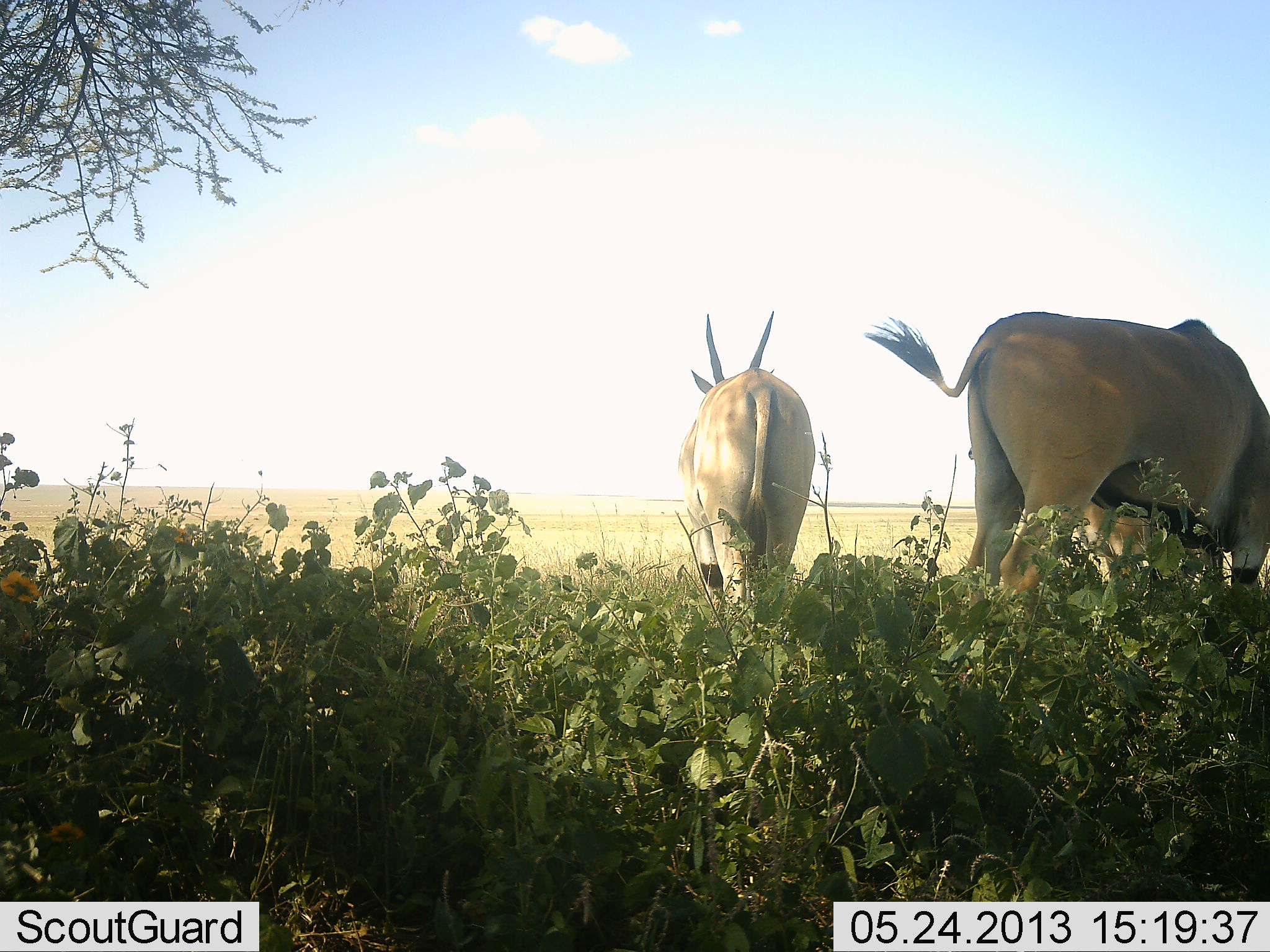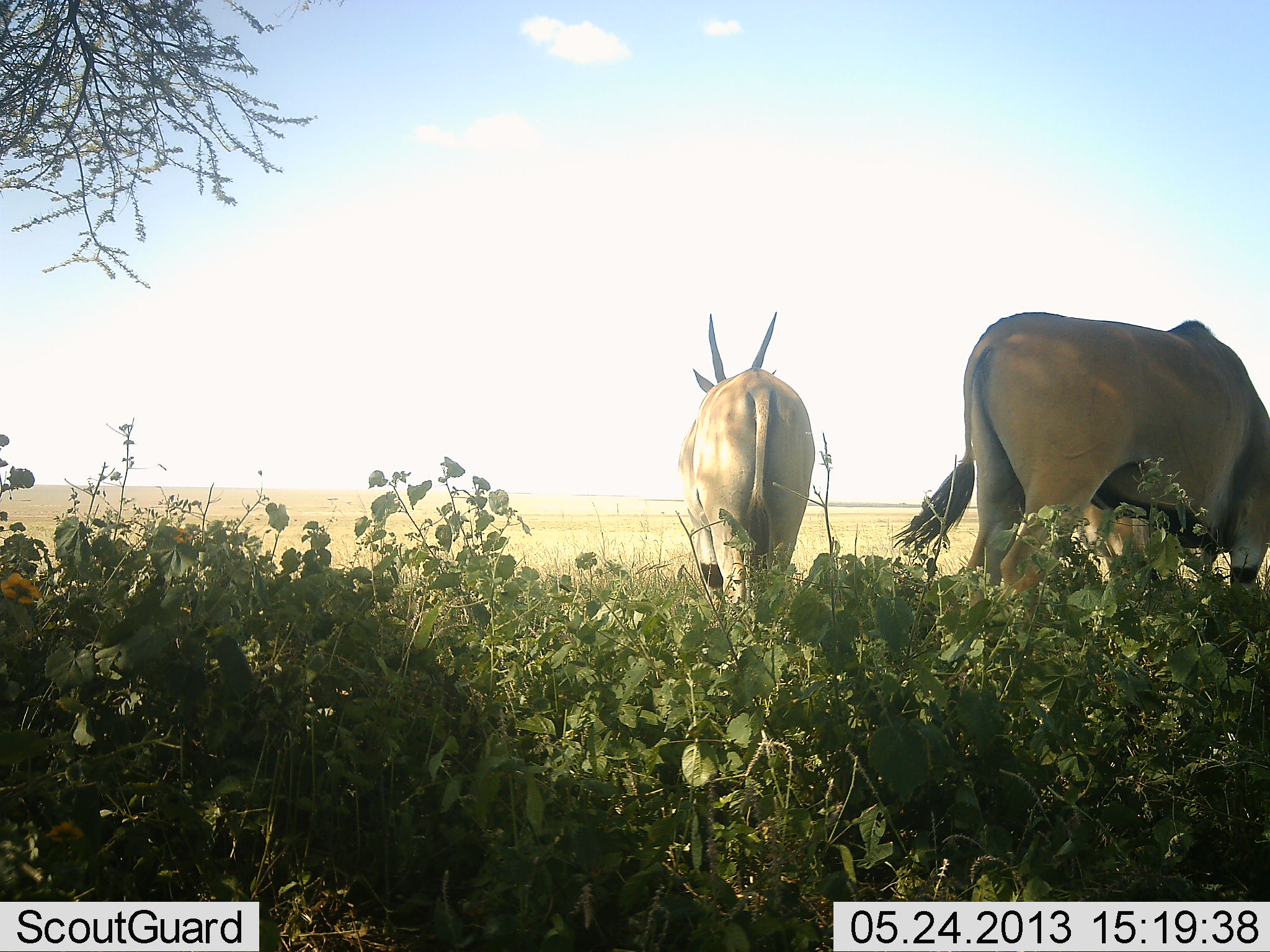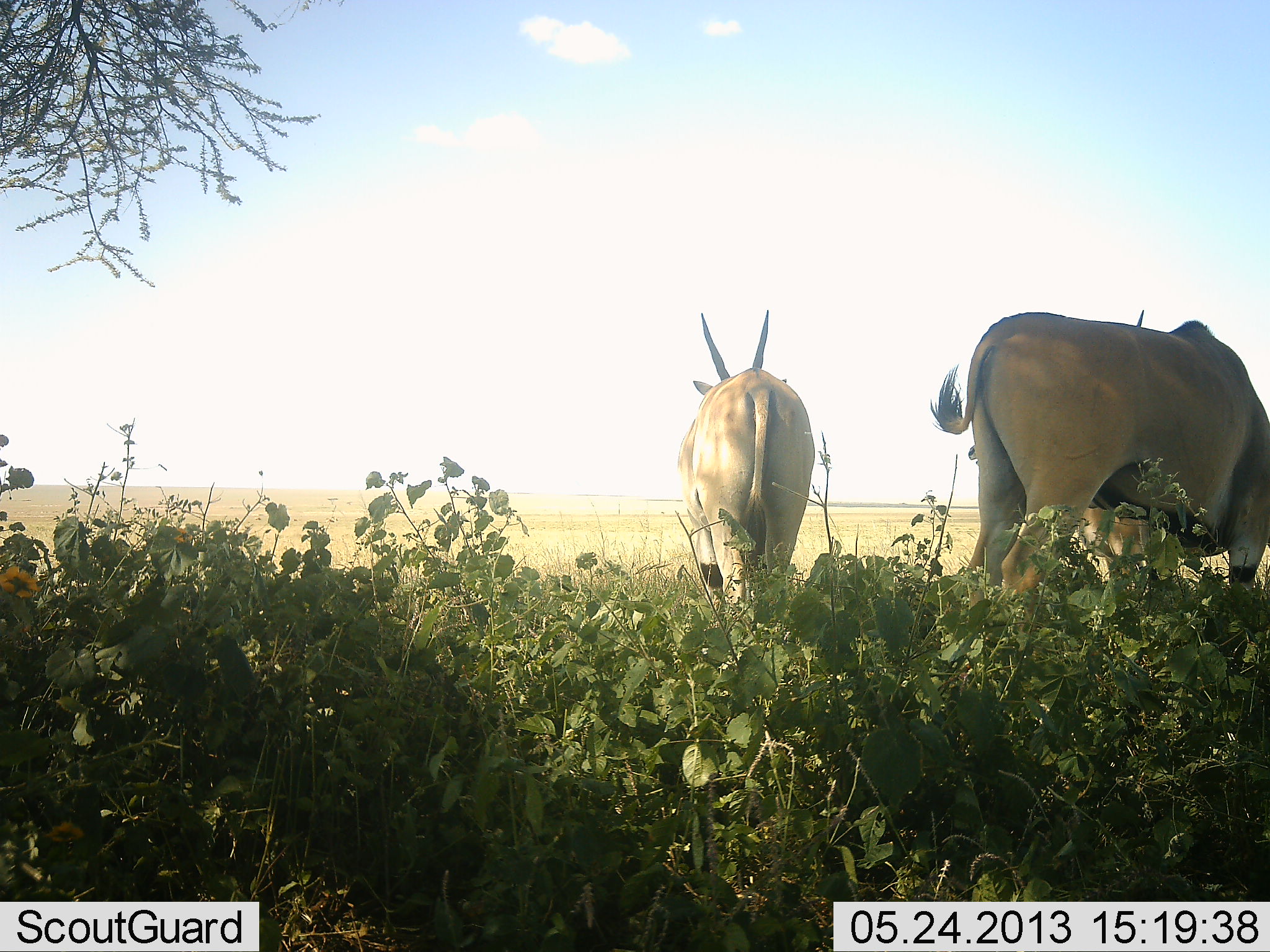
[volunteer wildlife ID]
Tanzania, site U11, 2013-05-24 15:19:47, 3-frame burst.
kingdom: Animalia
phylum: Chordata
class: Mammalia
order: Artiodactyla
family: Bovidae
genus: Tragelaphus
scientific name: Tragelaphus oryx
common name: eland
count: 2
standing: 88%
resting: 0%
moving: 6%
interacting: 0%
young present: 0%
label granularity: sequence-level